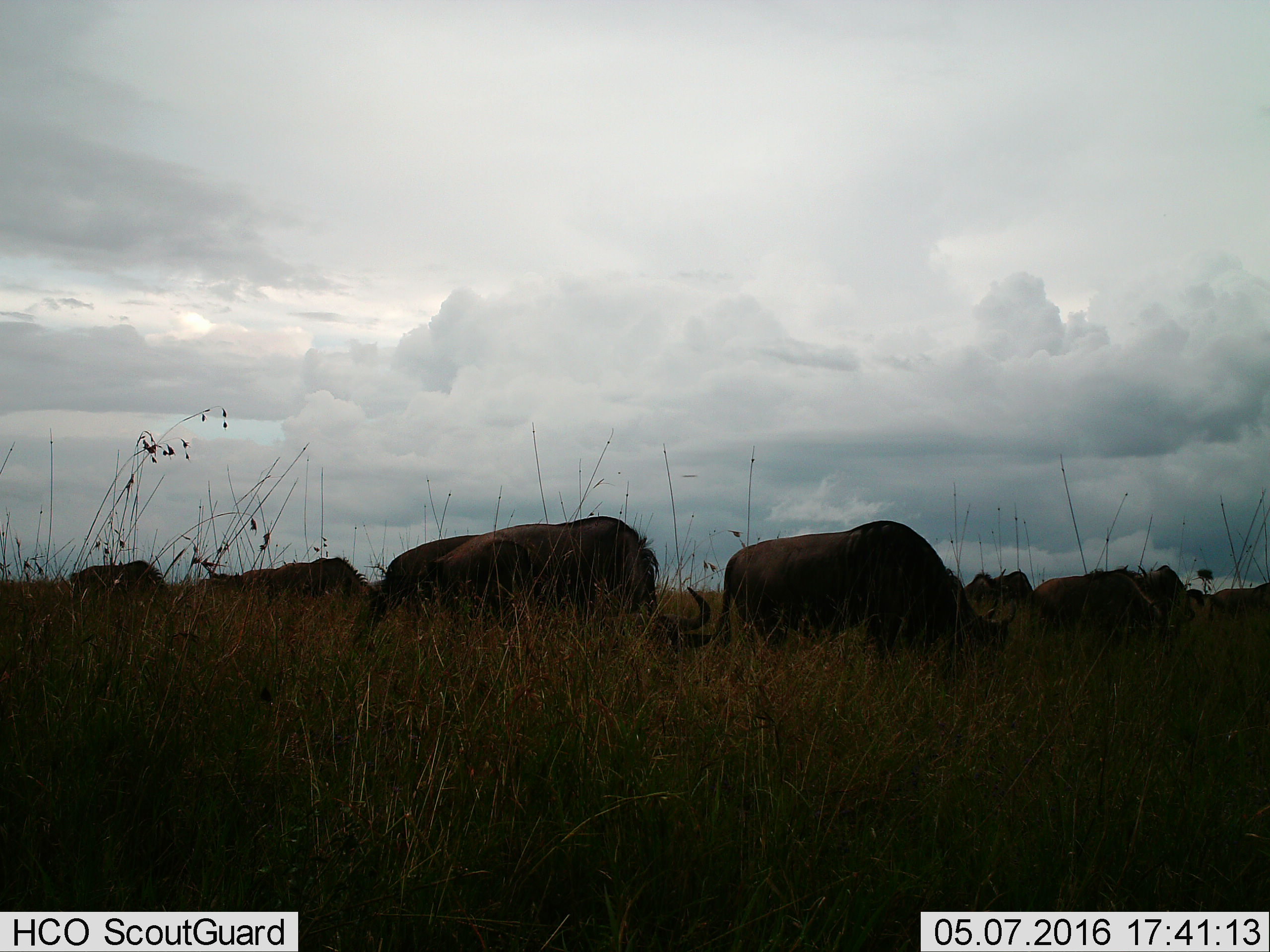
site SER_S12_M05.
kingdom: Animalia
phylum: Chordata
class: Mammalia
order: Artiodactyla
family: Bovidae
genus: Connochaetes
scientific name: Connochaetes taurinus taurinus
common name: blue wildebeest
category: wildebeestblue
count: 11-50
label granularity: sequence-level